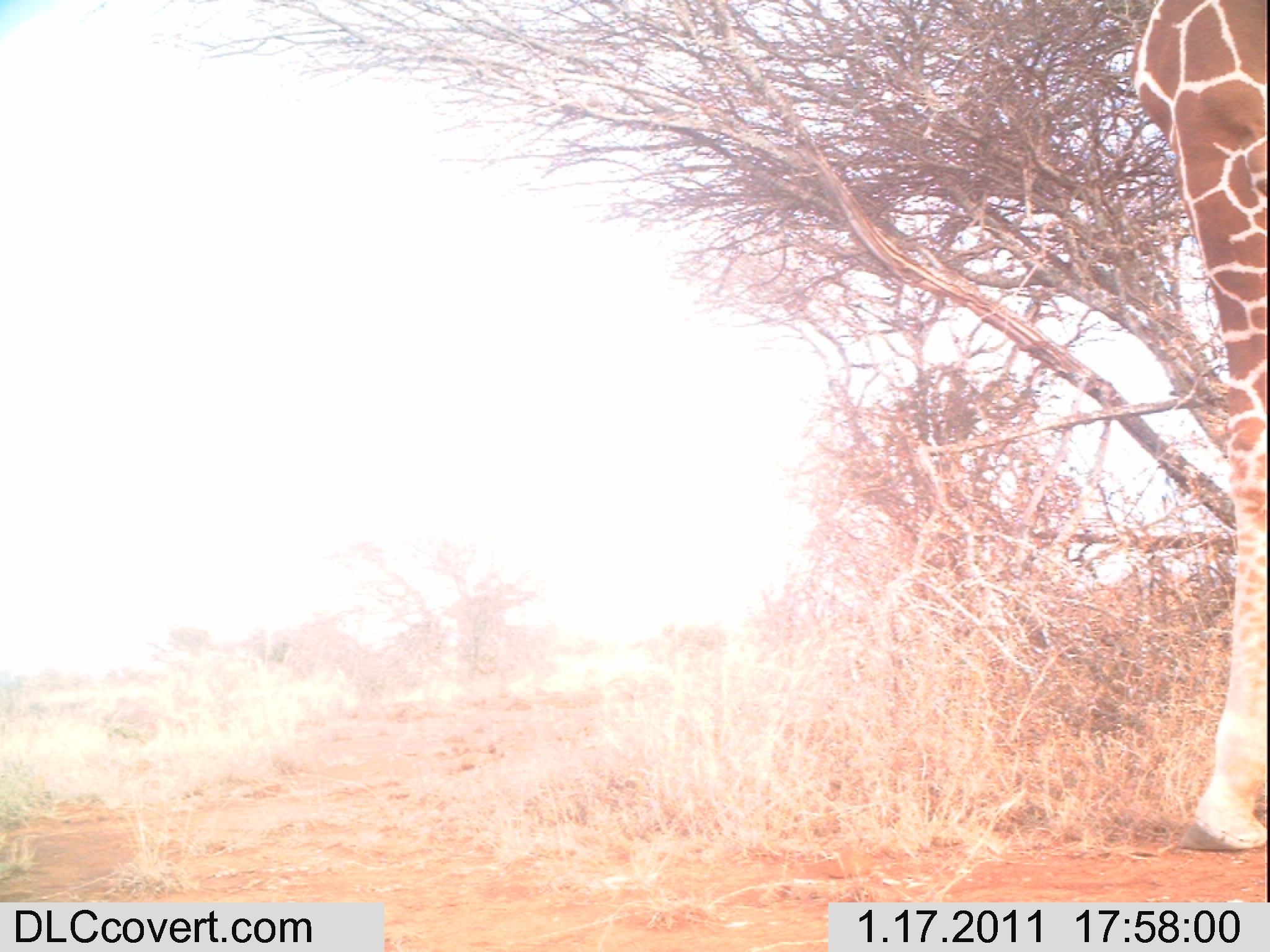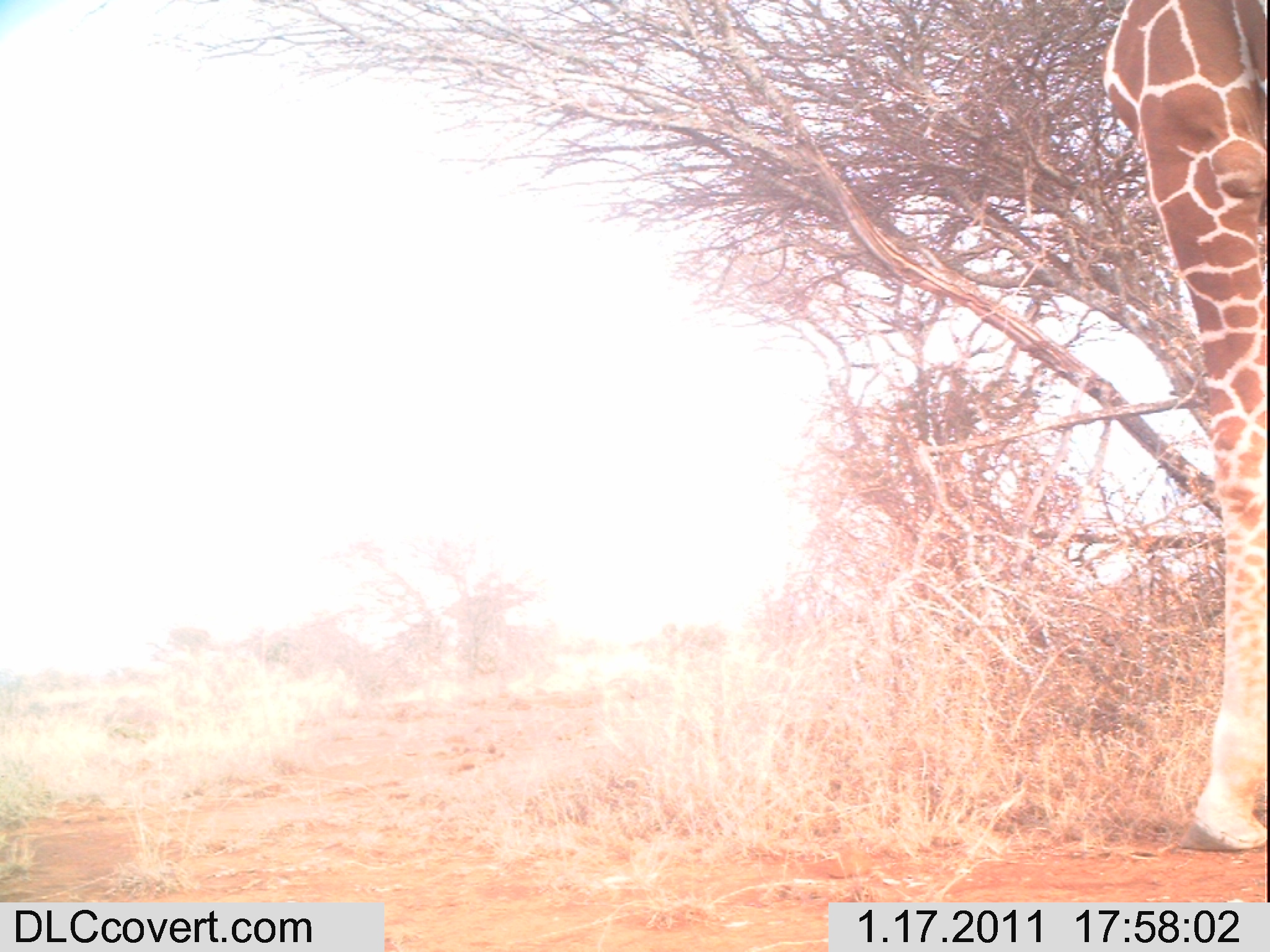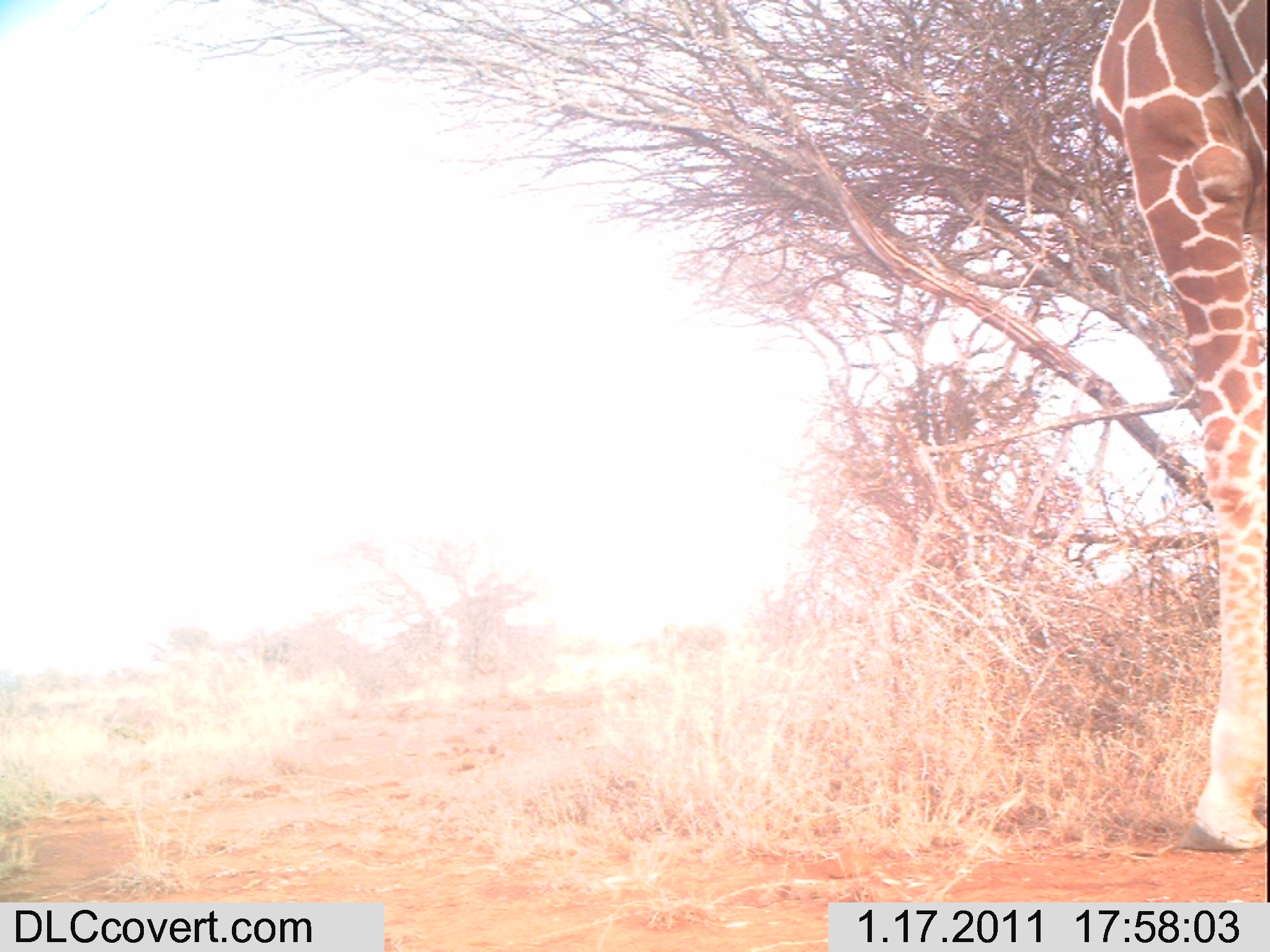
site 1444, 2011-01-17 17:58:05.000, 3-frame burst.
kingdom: Animalia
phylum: Chordata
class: Mammalia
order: Artiodactyla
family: Bovidae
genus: Madoqua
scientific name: Madoqua guentheri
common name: günther's dik-dik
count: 1